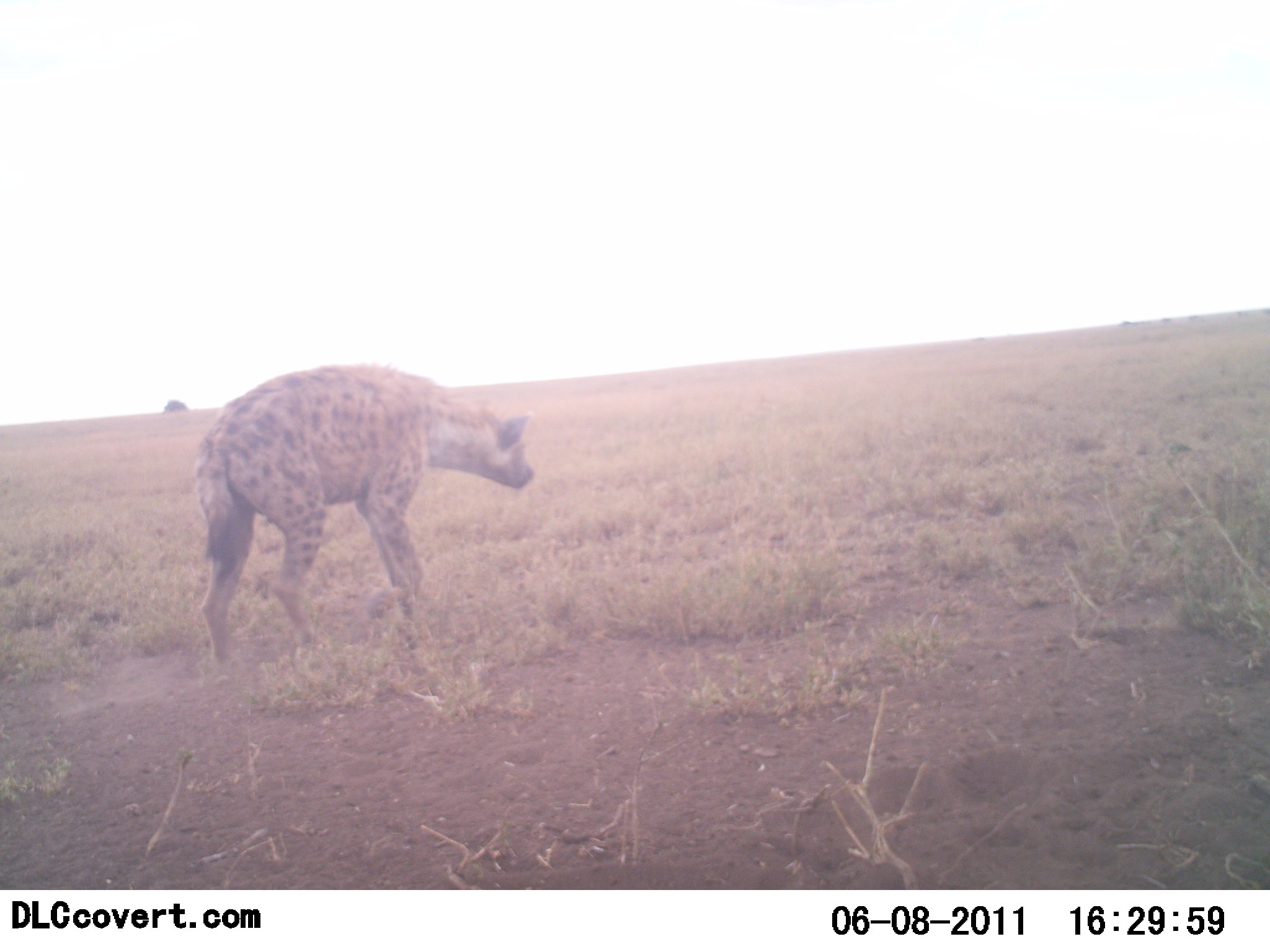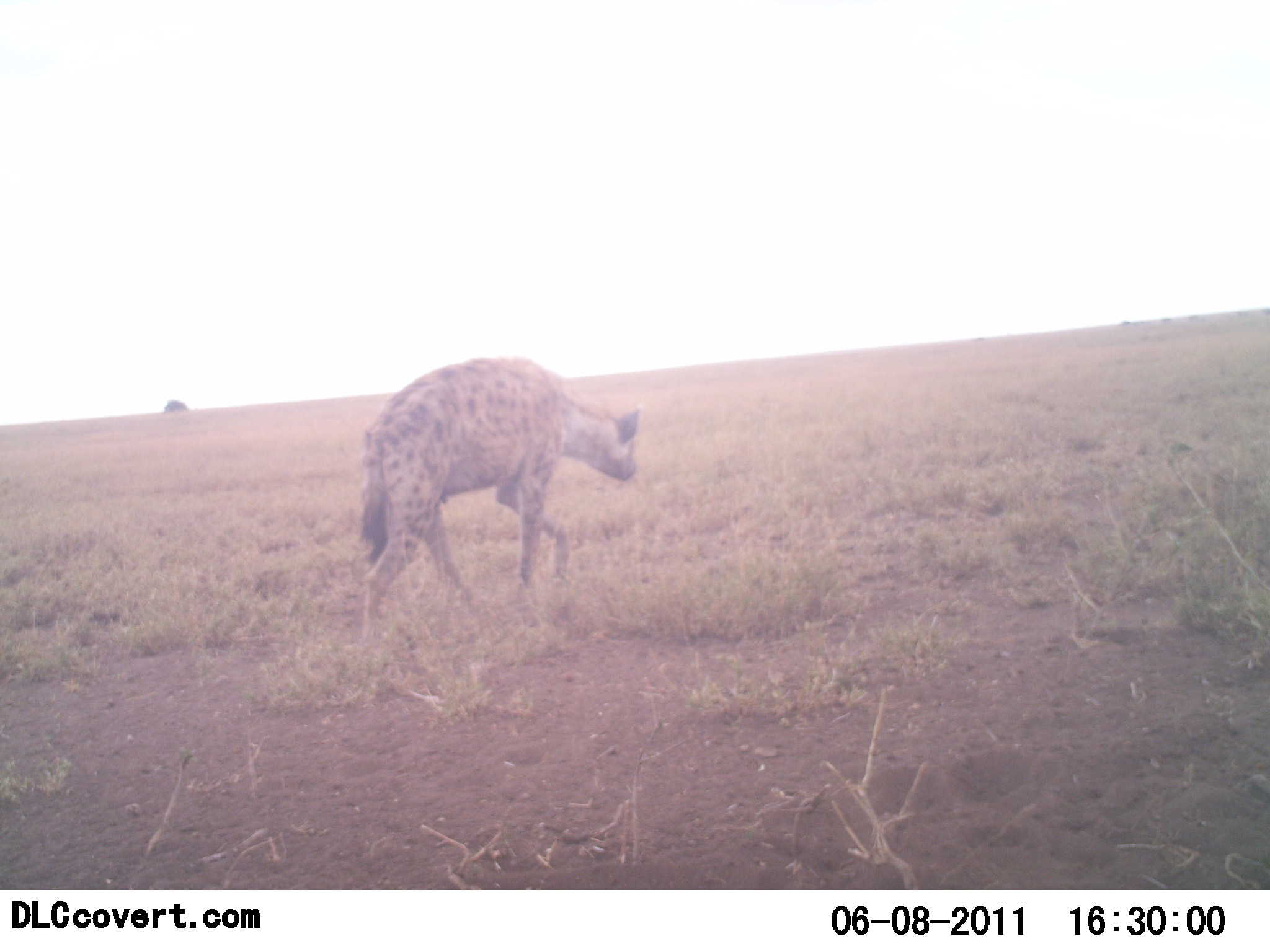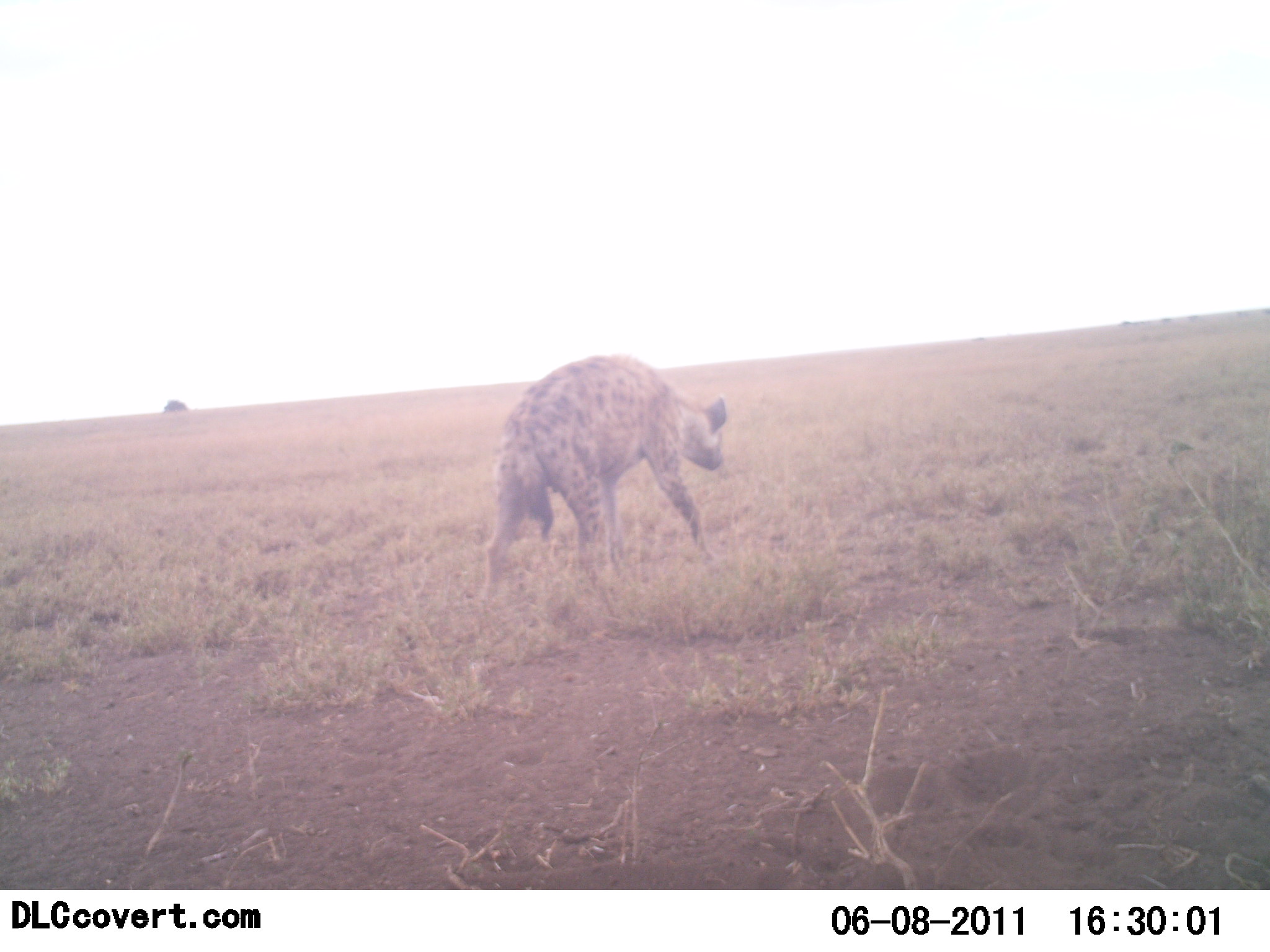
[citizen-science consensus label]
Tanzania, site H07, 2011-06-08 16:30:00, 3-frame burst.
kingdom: Animalia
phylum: Chordata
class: Mammalia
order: Carnivora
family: Hyaenidae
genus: Crocuta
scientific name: Crocuta crocuta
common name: spotted hyena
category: hyenaspotted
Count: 1.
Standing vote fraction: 0%.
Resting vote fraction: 0%.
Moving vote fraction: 100%.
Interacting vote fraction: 0%.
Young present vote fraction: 0%.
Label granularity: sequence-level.